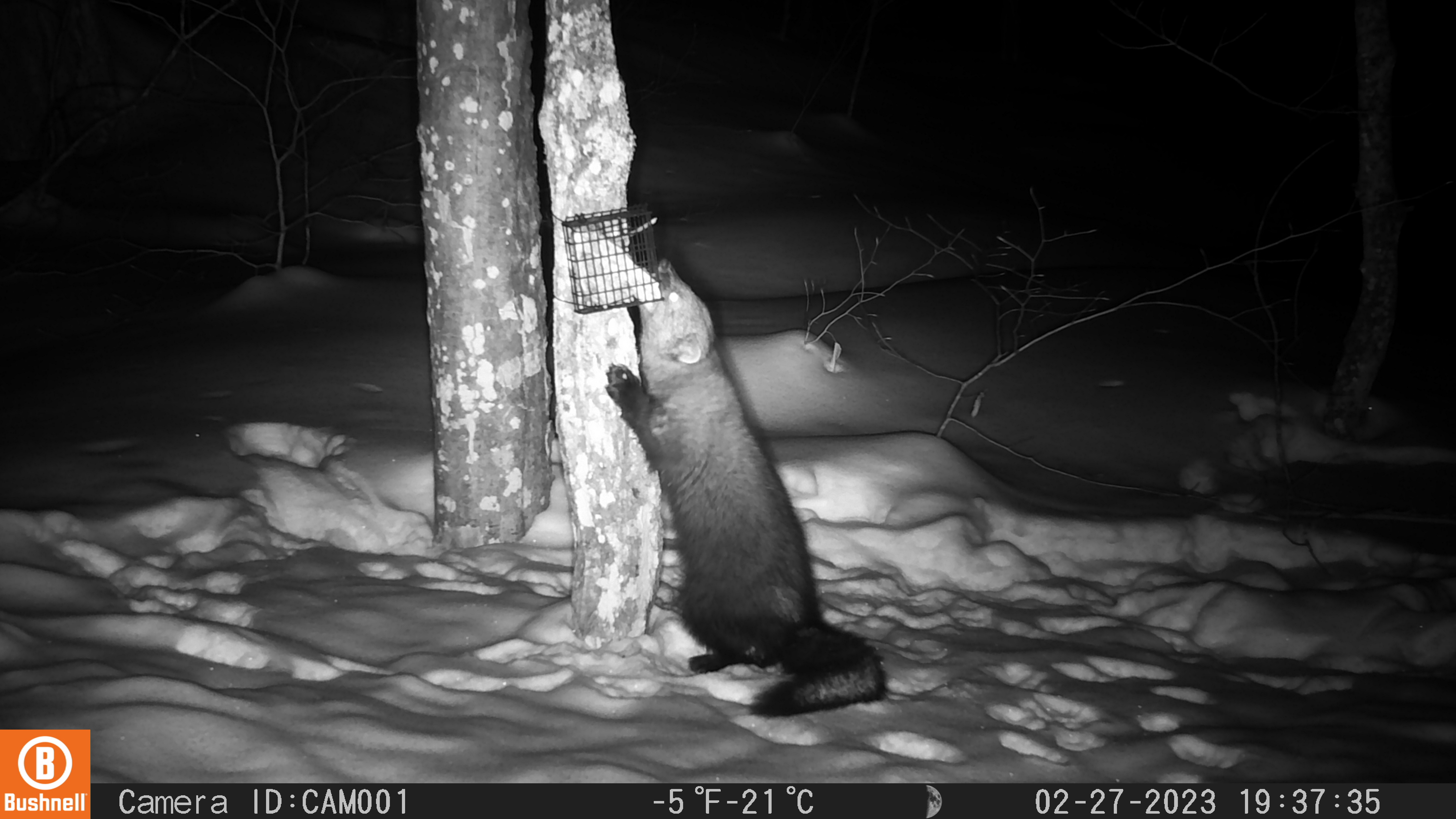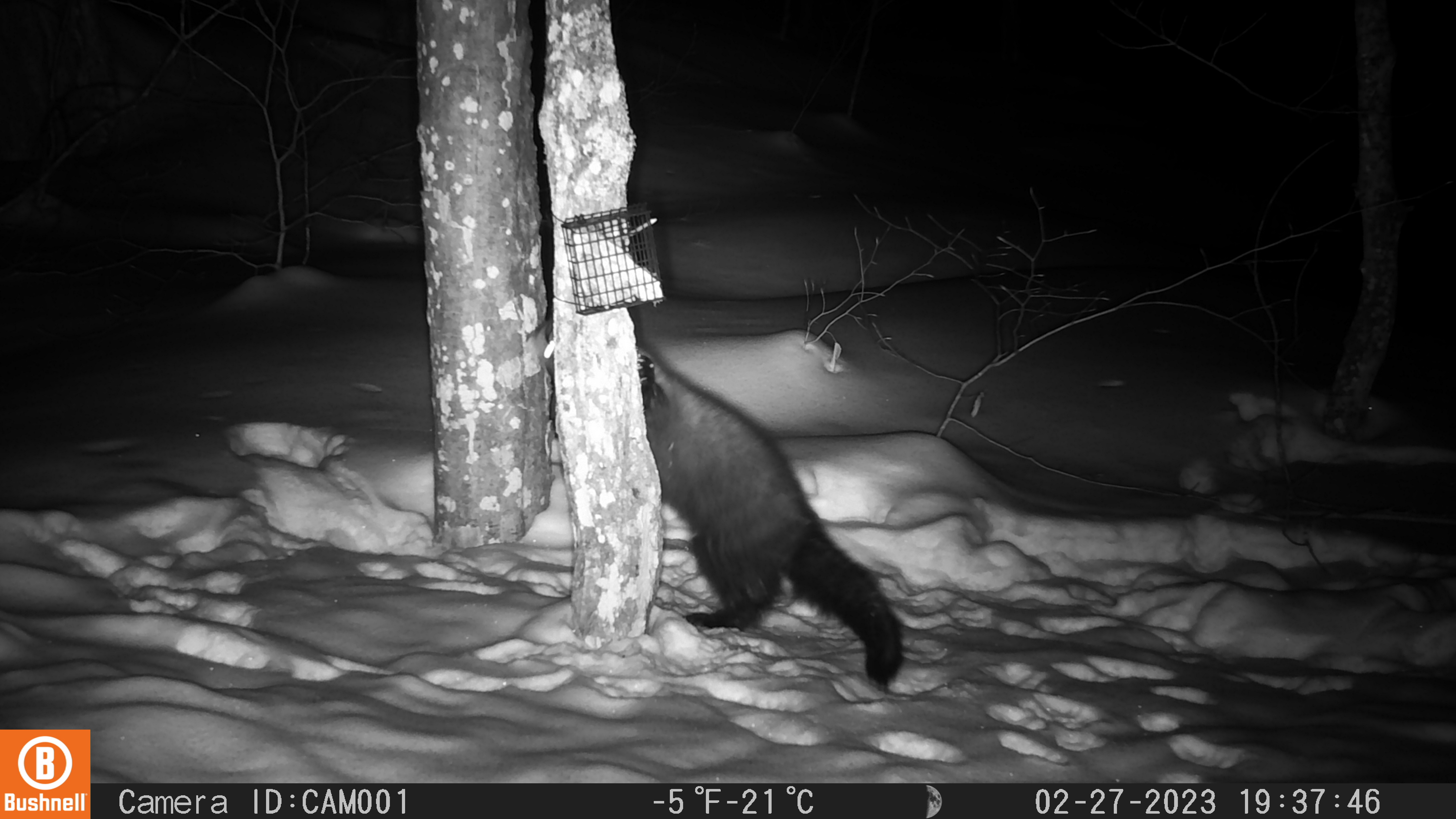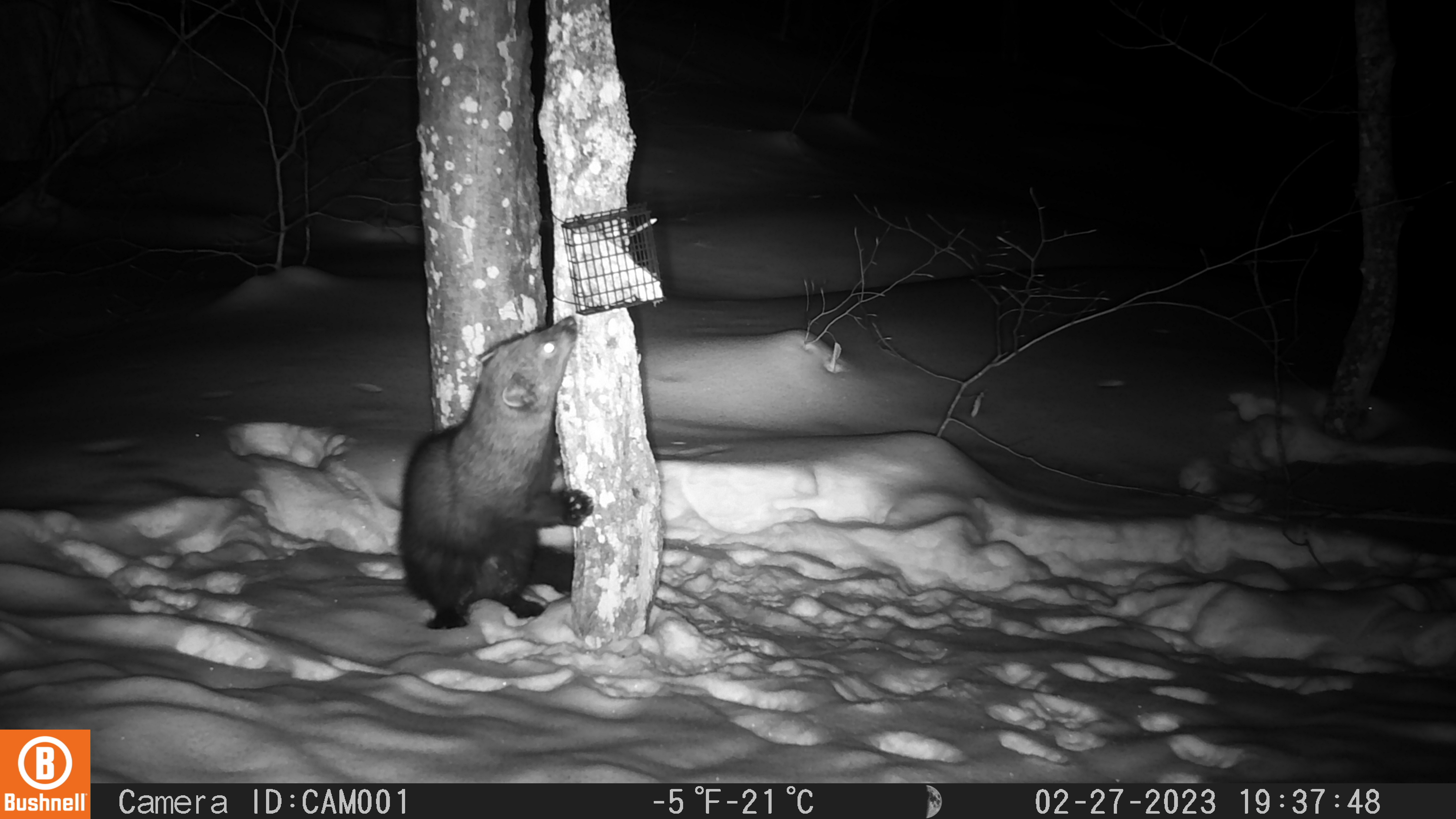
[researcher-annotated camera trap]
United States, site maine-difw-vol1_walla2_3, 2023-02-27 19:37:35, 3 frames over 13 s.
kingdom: Animalia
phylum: Chordata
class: Mammalia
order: Carnivora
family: Mustelidae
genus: Pekania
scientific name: Pekania pennanti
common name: fisher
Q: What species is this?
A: Fisher (Pekania pennanti).